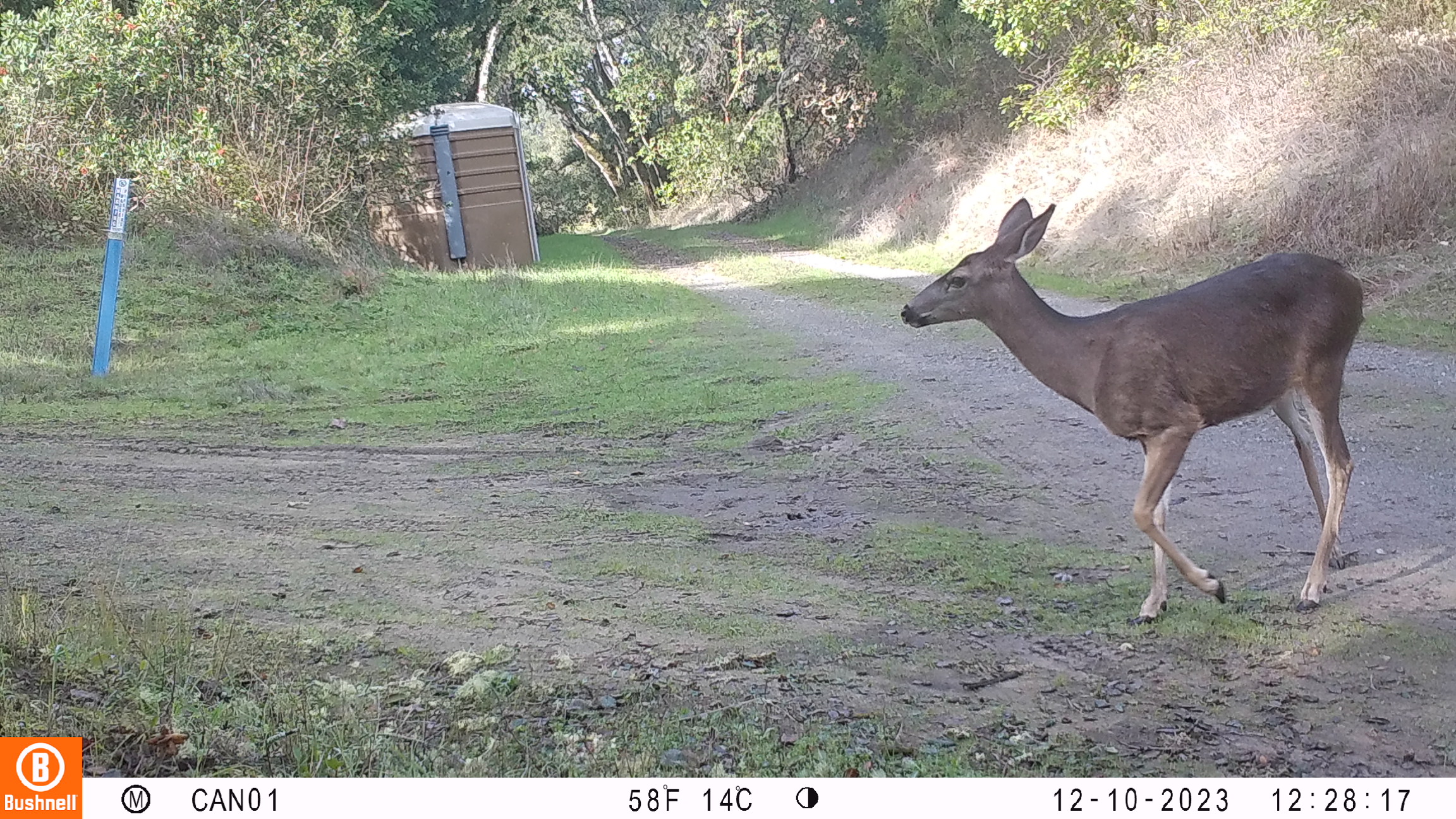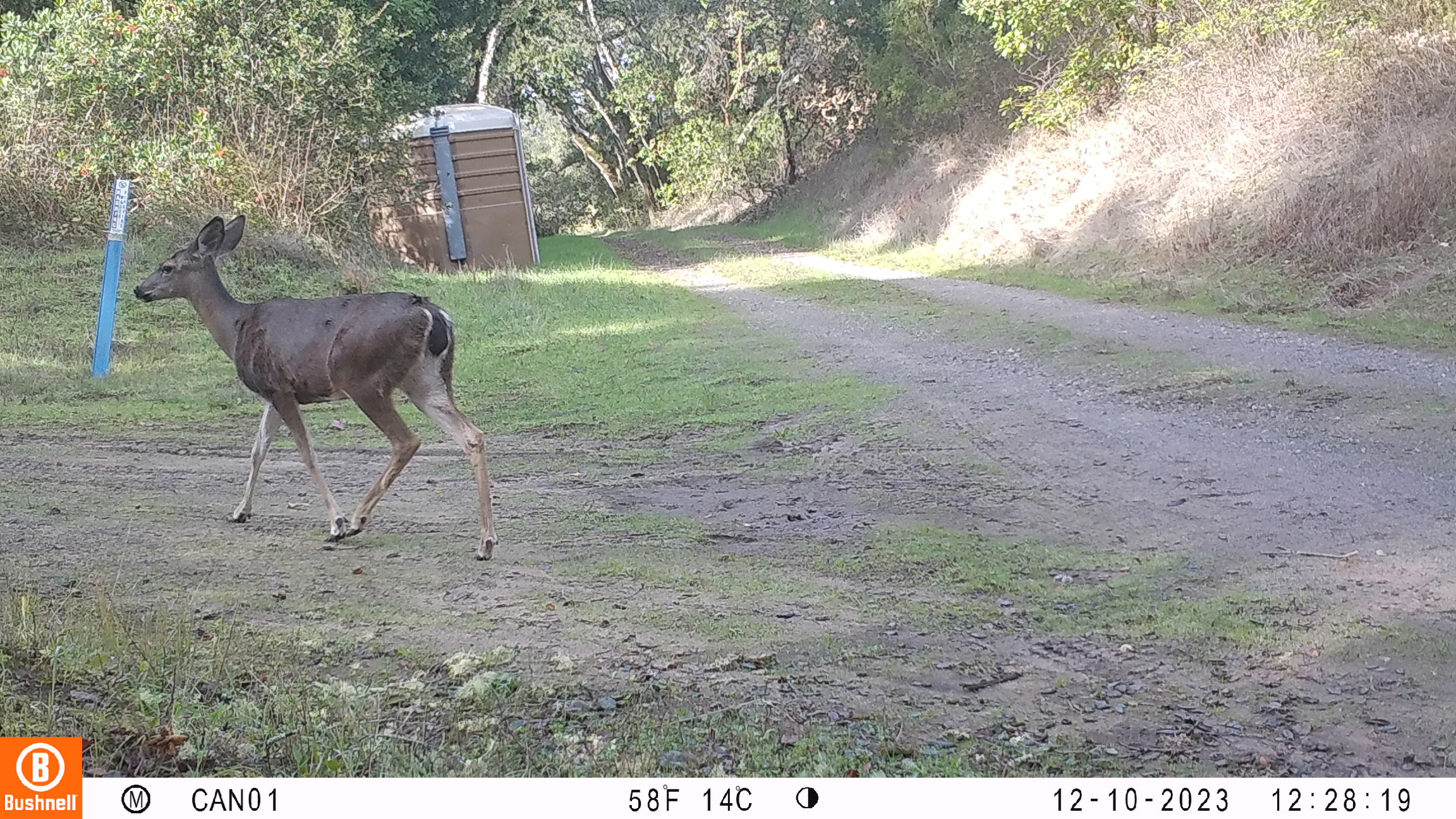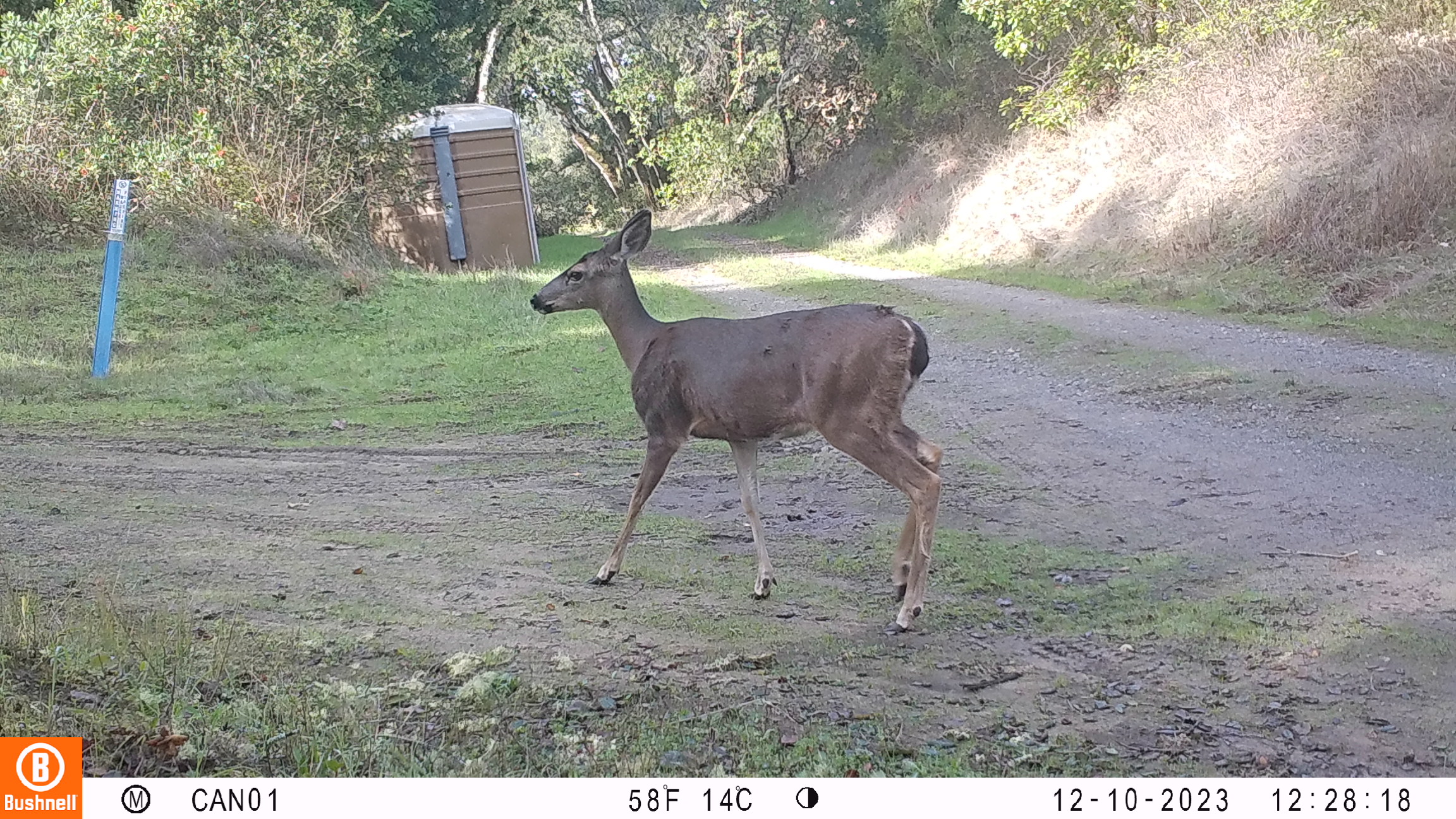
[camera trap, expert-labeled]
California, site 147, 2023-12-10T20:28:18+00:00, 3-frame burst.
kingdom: Animalia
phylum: Chordata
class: Mammalia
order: Artiodactyla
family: Cervidae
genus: Odocoileus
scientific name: Odocoileus hemionus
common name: mule deer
Mule deer (Odocoileus hemionus).